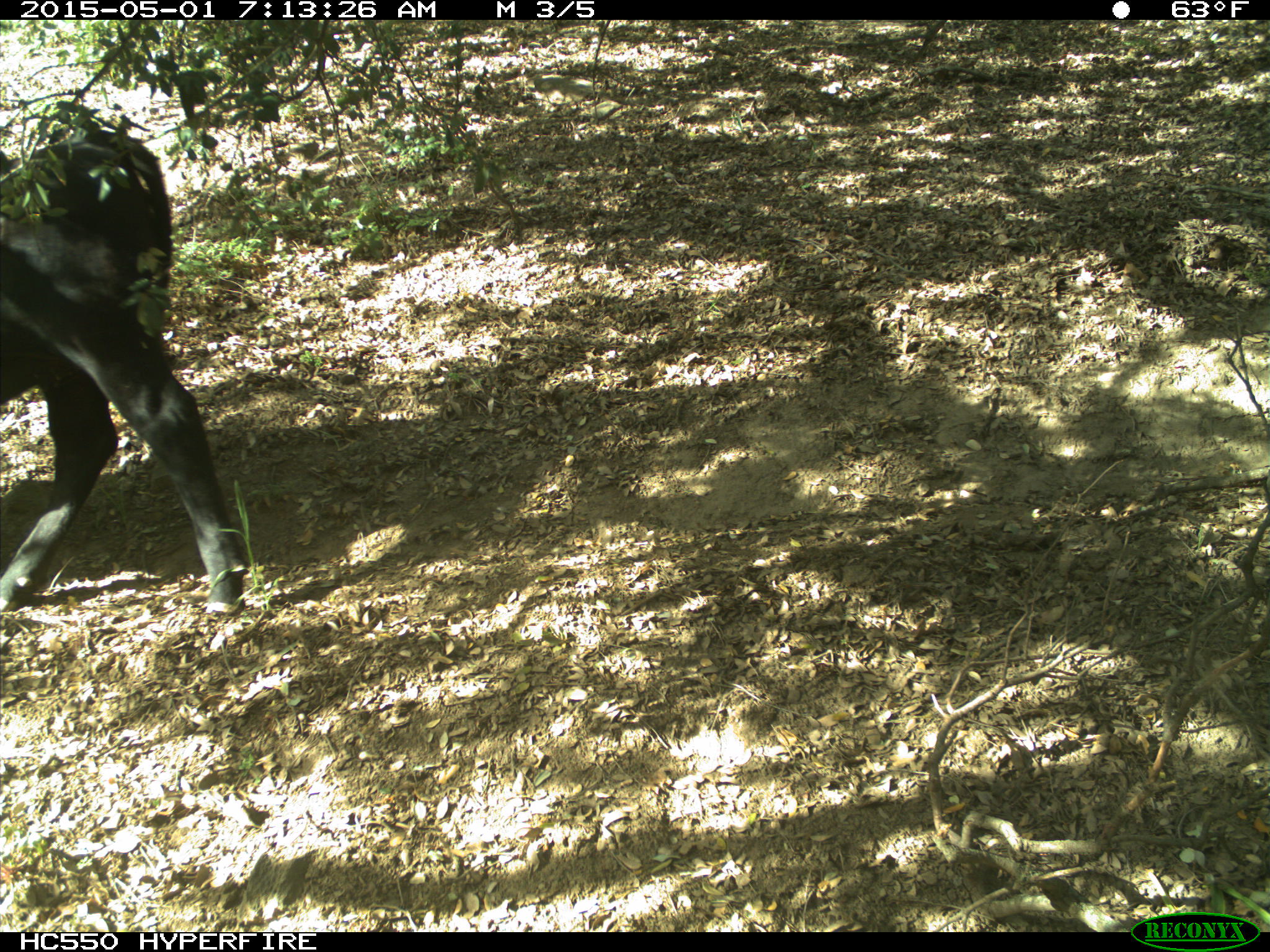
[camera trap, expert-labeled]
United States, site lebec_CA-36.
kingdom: Animalia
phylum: Chordata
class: Mammalia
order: Artiodactyla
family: Bovidae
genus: Bos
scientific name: Bos taurus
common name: domestic cow